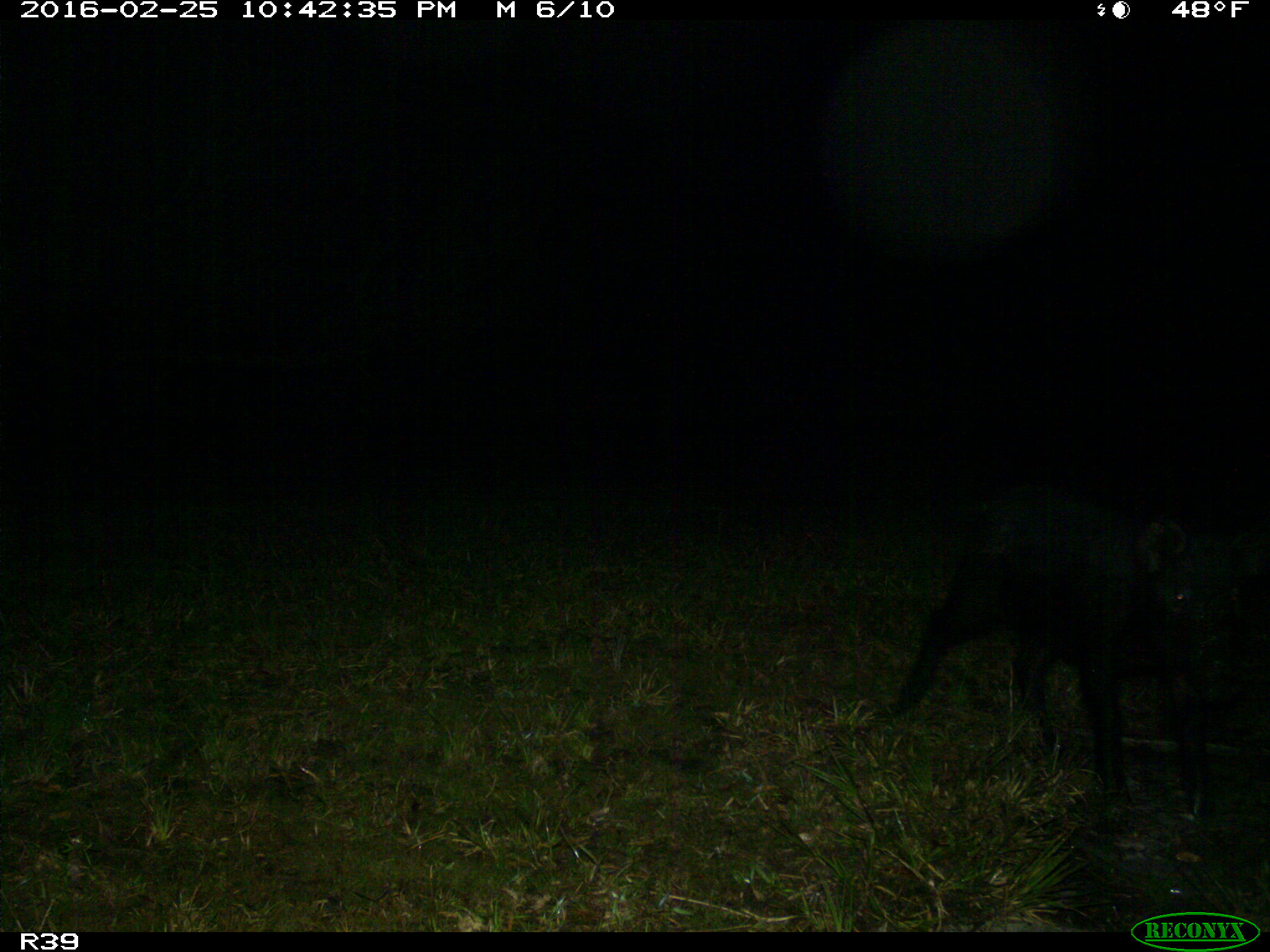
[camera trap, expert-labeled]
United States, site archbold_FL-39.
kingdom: Animalia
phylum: Chordata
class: Mammalia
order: Artiodactyla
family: Suidae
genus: Sus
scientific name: Sus scrofa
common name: wild boar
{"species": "Sus scrofa (wild boar)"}